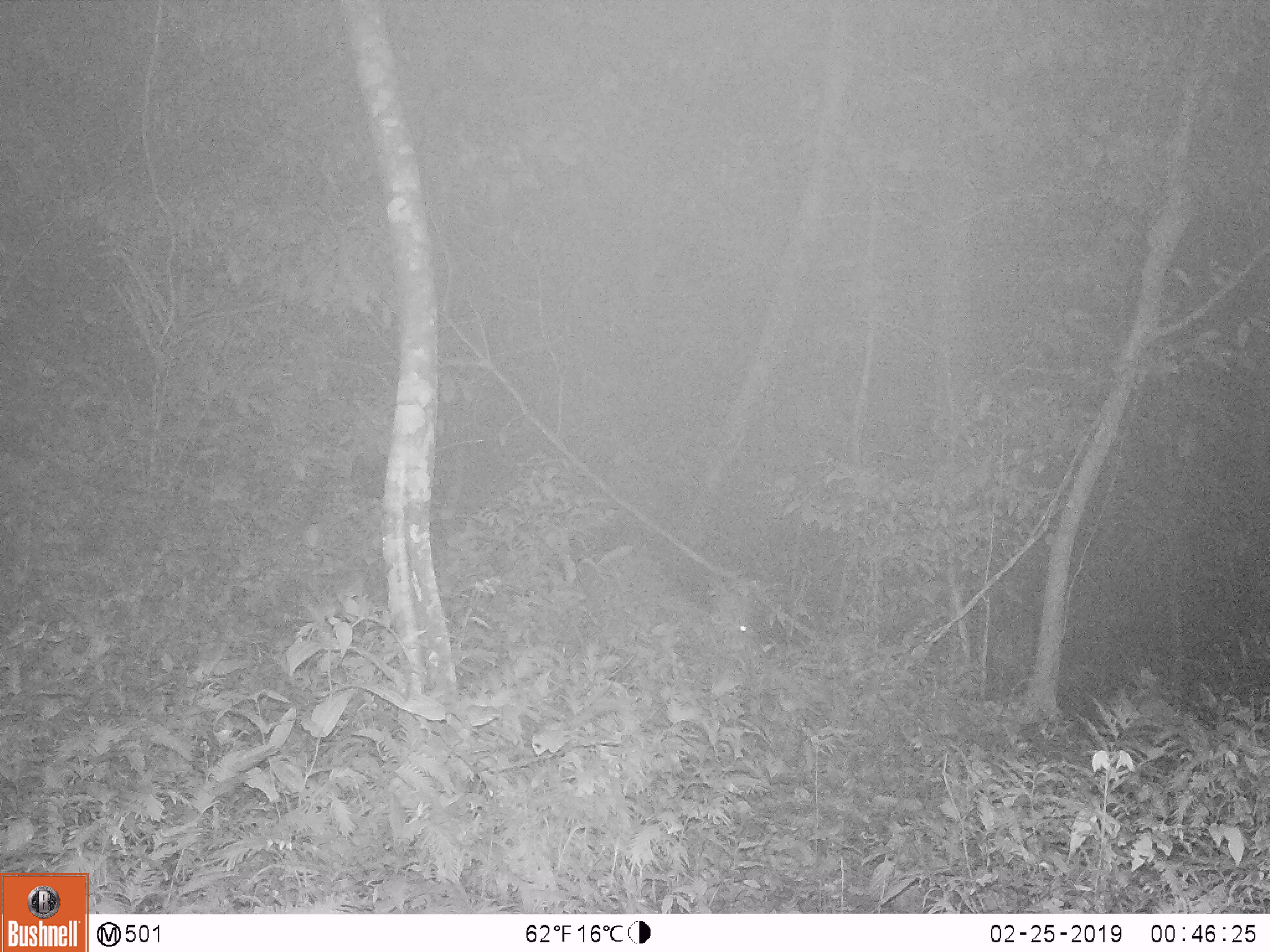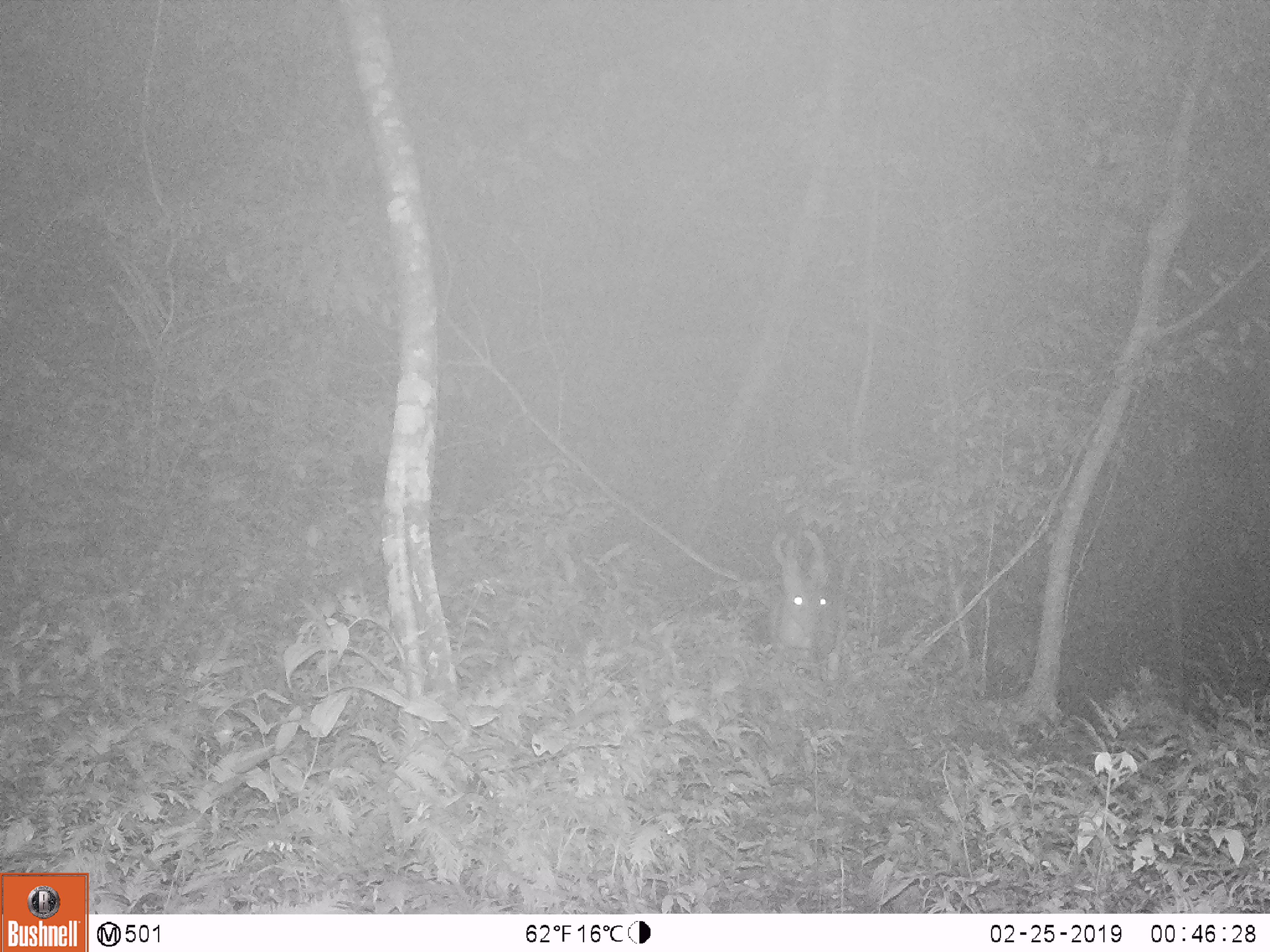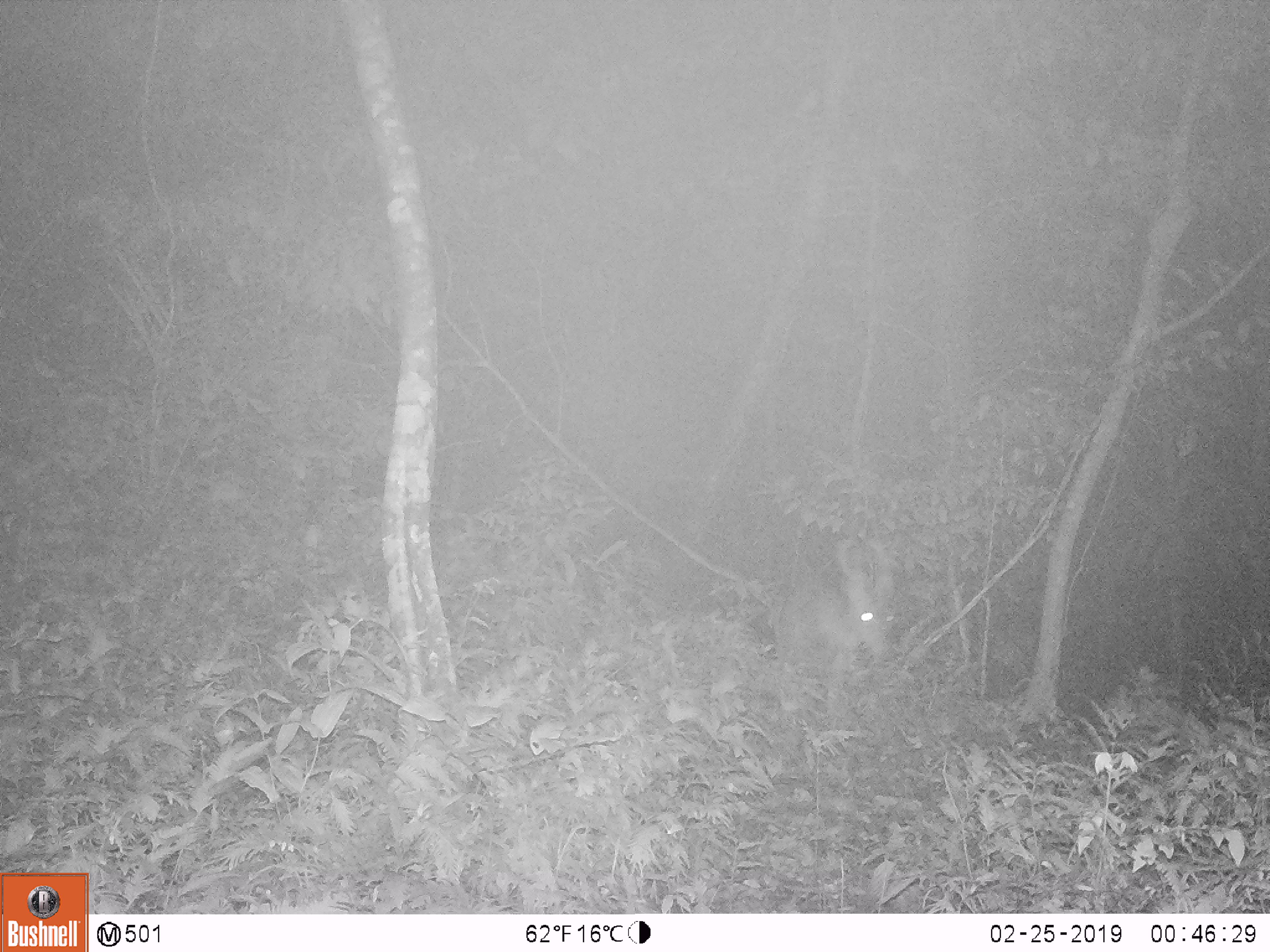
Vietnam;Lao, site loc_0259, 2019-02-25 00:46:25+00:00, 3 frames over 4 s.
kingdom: Animalia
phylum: Chordata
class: Mammalia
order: Artiodactyla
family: Cervidae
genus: Muntiacus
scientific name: Muntiacus vuquangensis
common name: large-antlered muntjac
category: large antlered muntjac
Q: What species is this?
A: Large antlered muntjac (large-antlered muntjac) (Muntiacus vuquangensis).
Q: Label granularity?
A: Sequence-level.